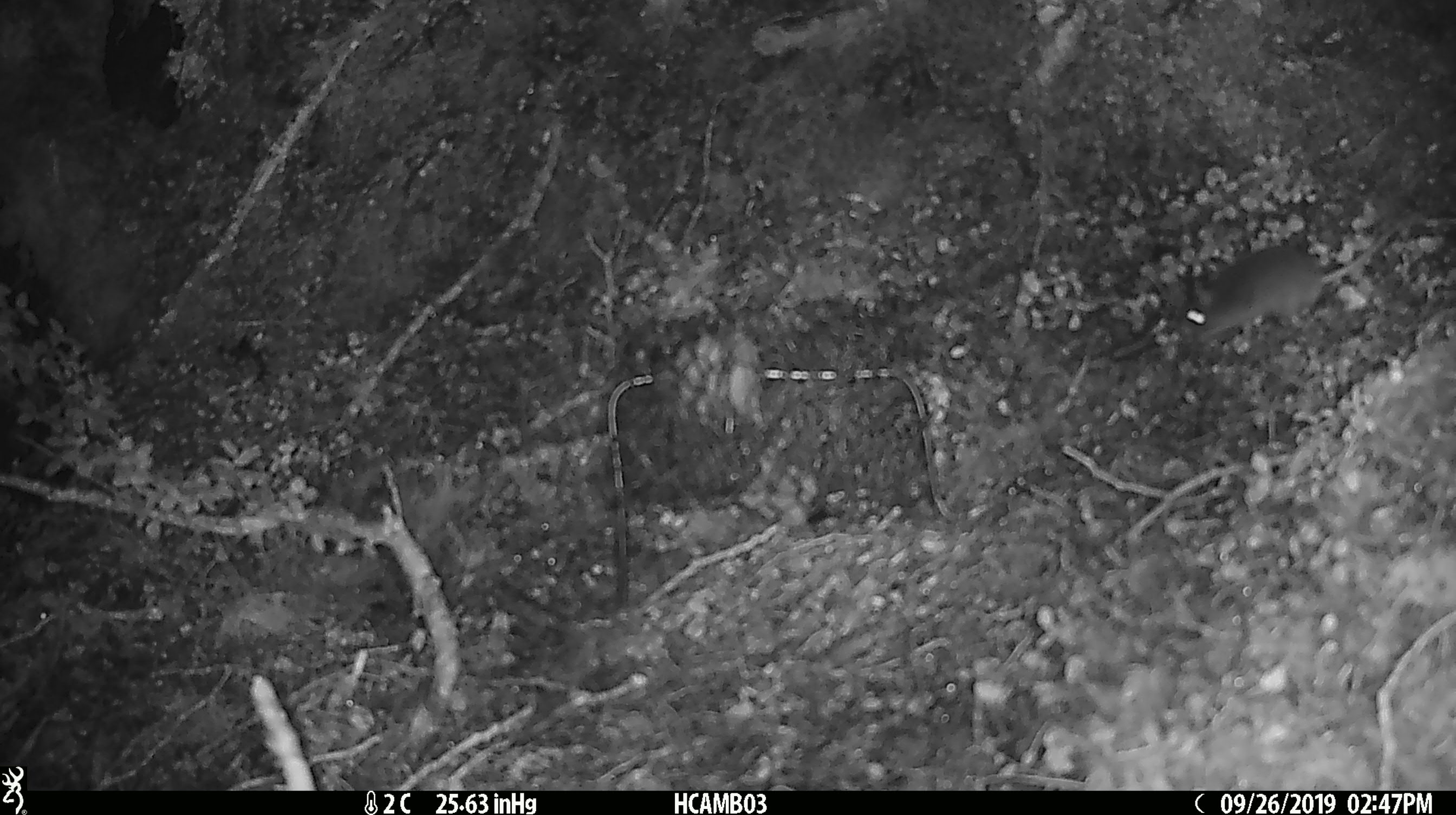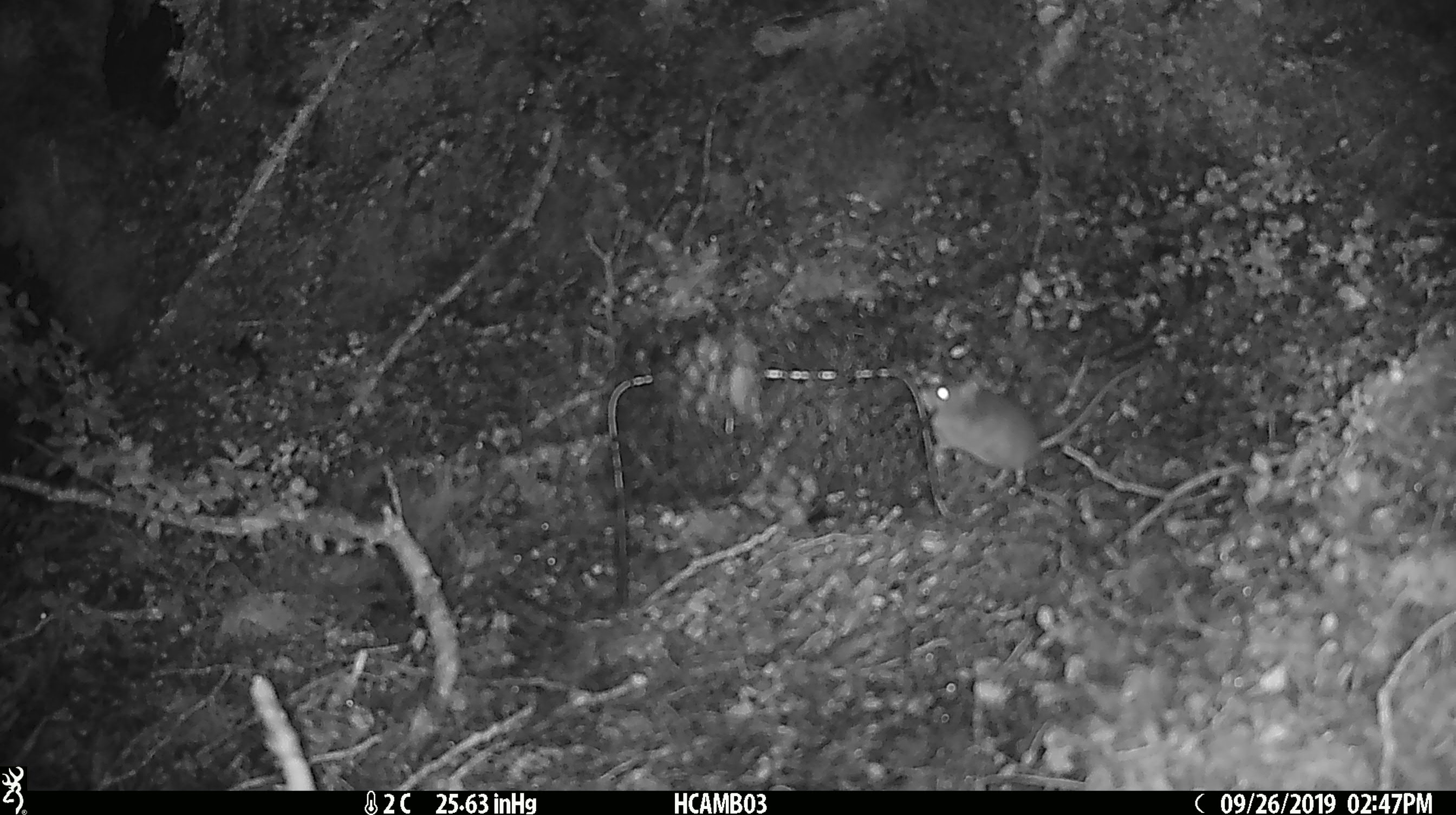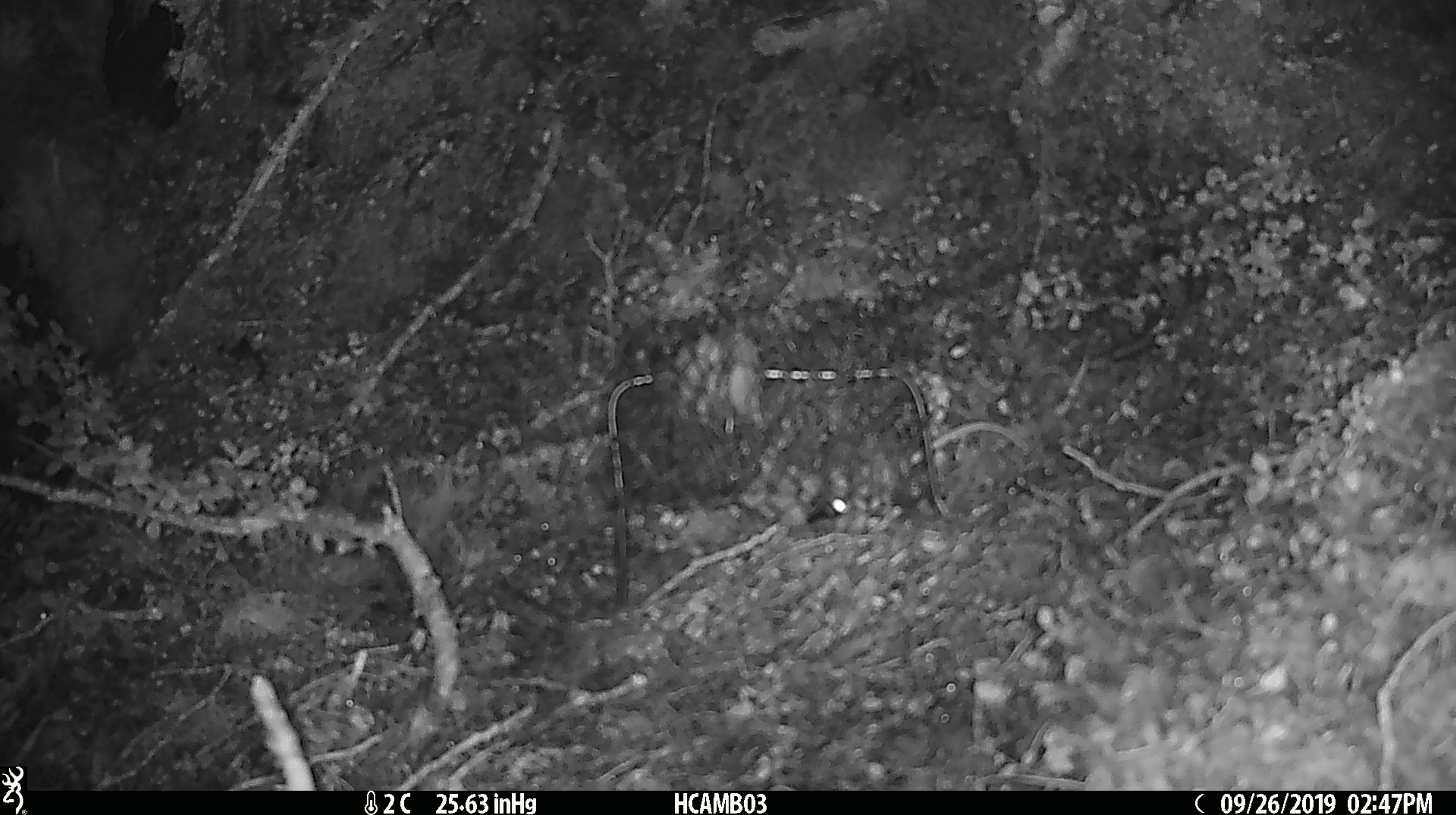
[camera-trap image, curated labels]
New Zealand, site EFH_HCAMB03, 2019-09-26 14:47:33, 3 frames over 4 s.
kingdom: Animalia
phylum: Chordata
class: Mammalia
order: Rodentia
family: Muridae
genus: Mus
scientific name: Mus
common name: mouse